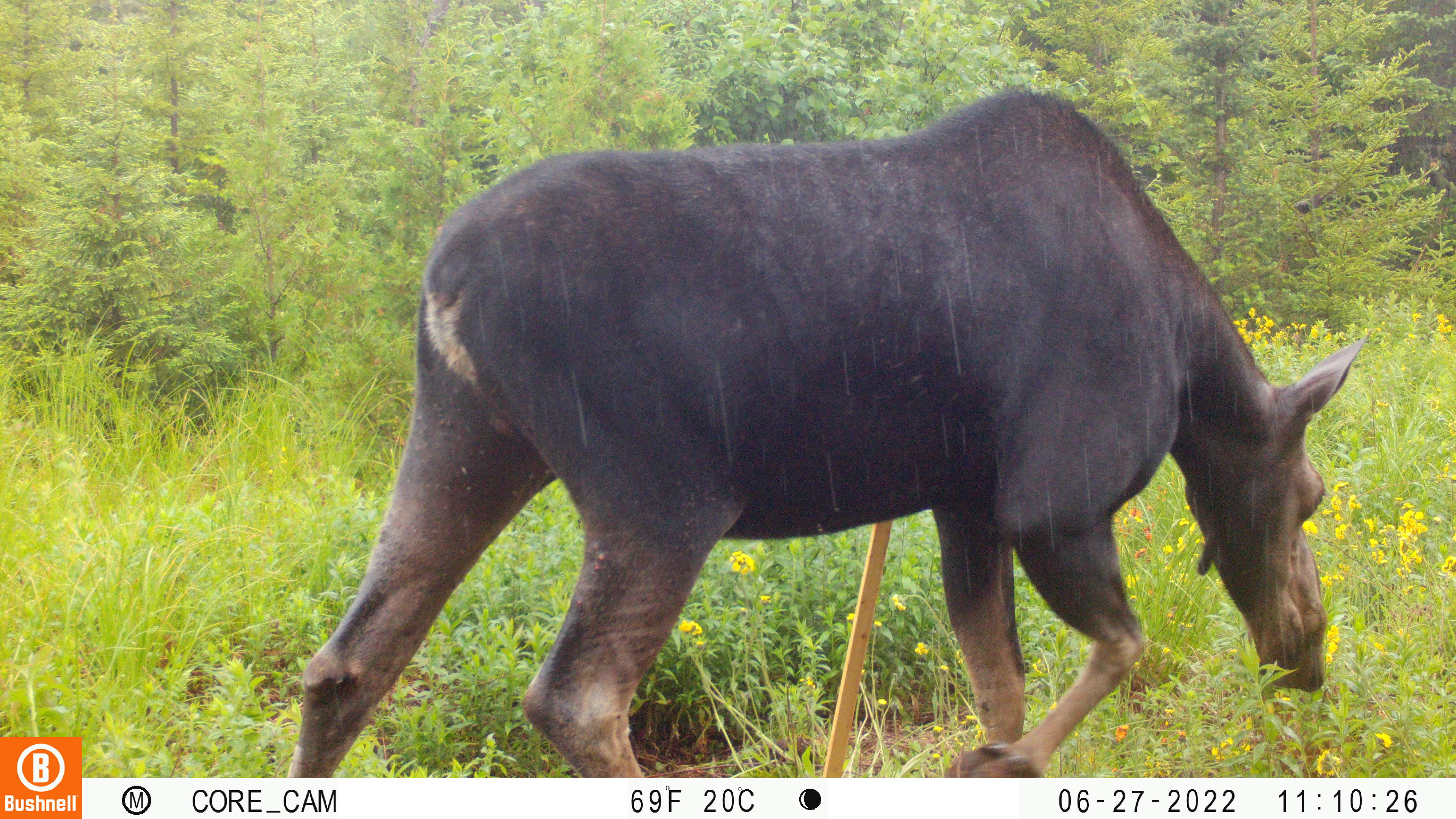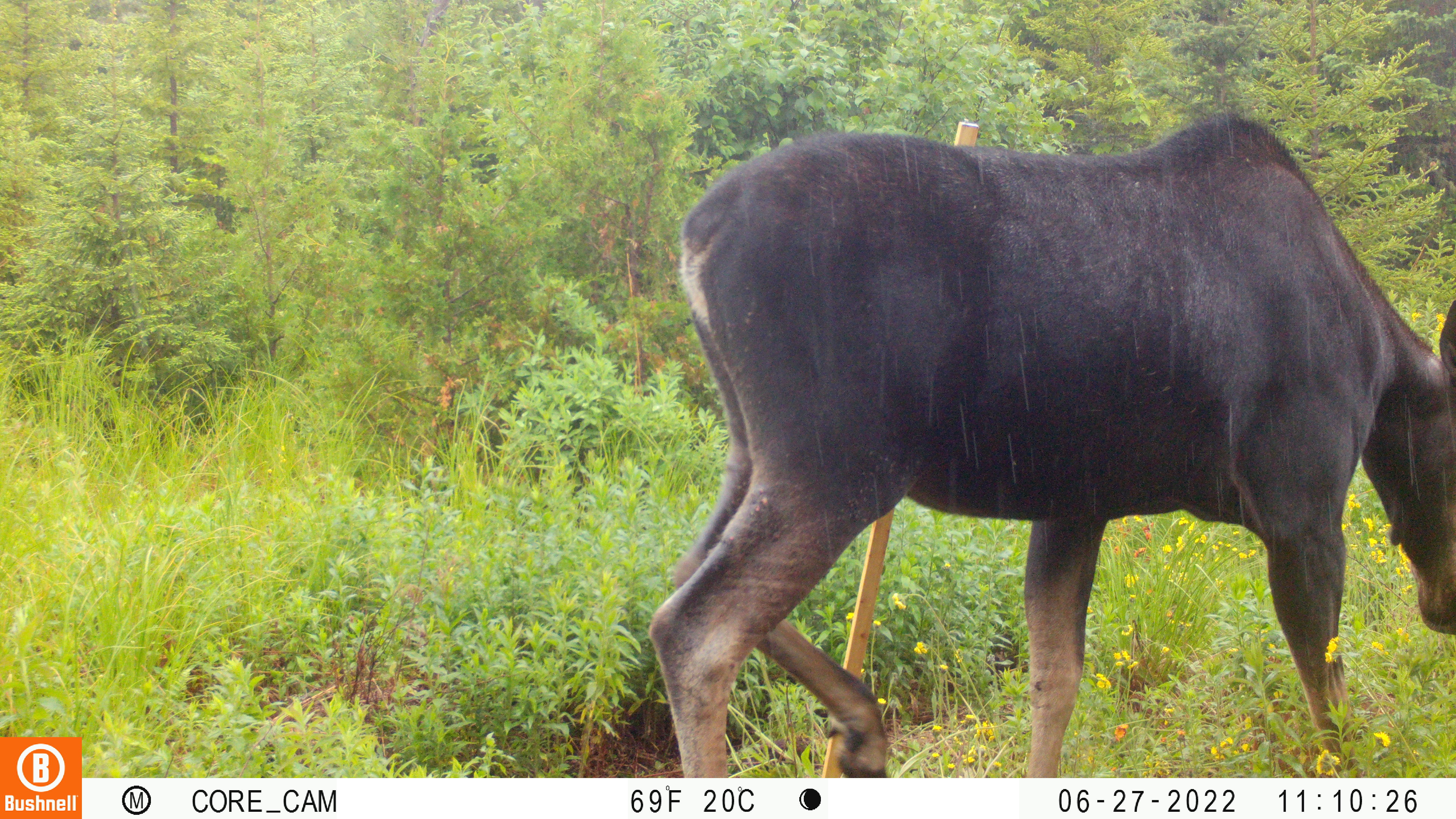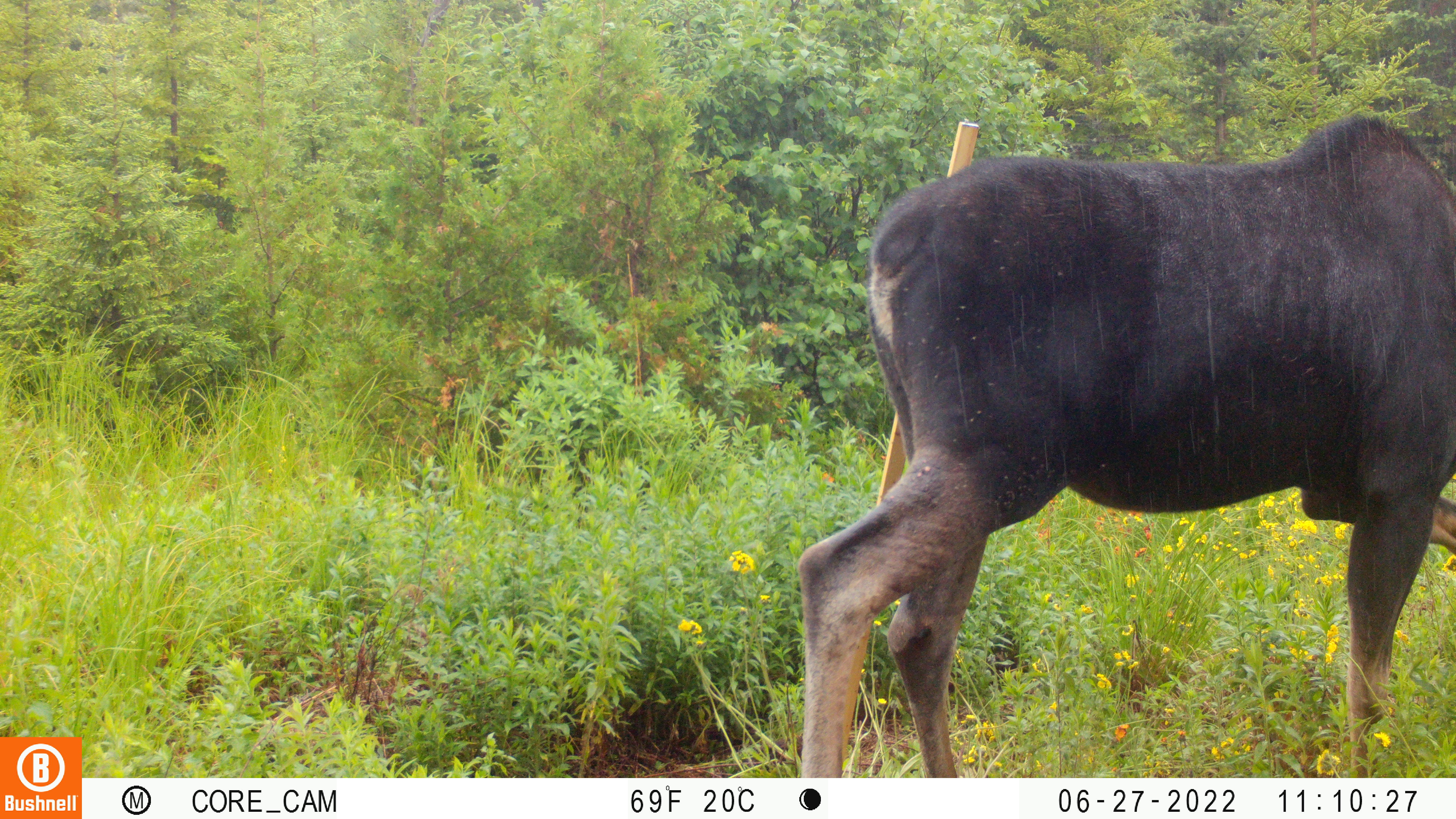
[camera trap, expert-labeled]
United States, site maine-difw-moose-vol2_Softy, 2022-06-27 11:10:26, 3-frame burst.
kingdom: Animalia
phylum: Chordata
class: Mammalia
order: Artiodactyla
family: Cervidae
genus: Alces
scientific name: Alces alces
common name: moose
Moose (Alces alces).